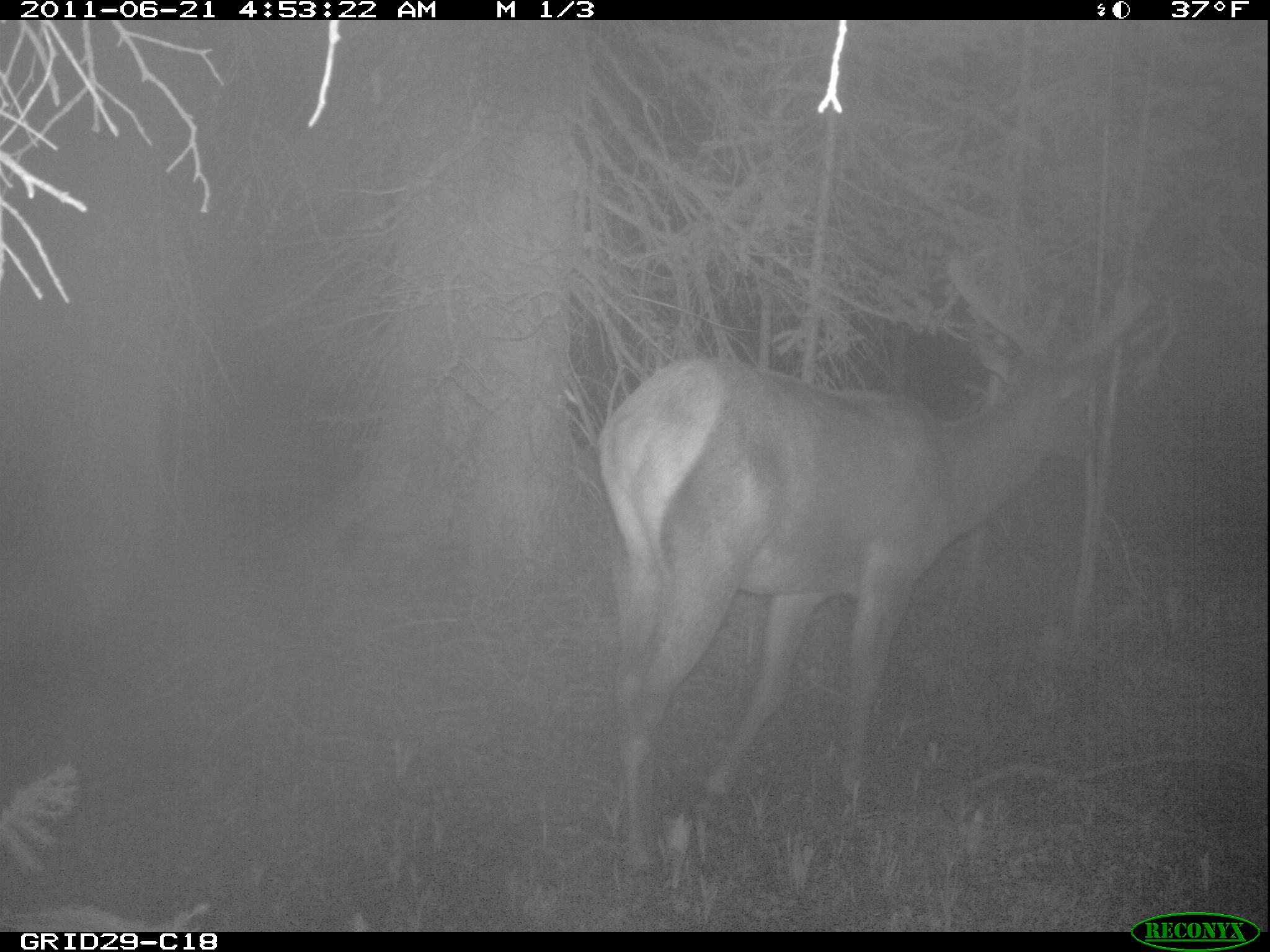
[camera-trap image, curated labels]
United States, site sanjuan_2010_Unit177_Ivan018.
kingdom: Animalia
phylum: Chordata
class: Mammalia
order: Artiodactyla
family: Cervidae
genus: Cervus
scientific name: Cervus elaphus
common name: red deer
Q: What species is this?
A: Cervus elaphus (red deer).